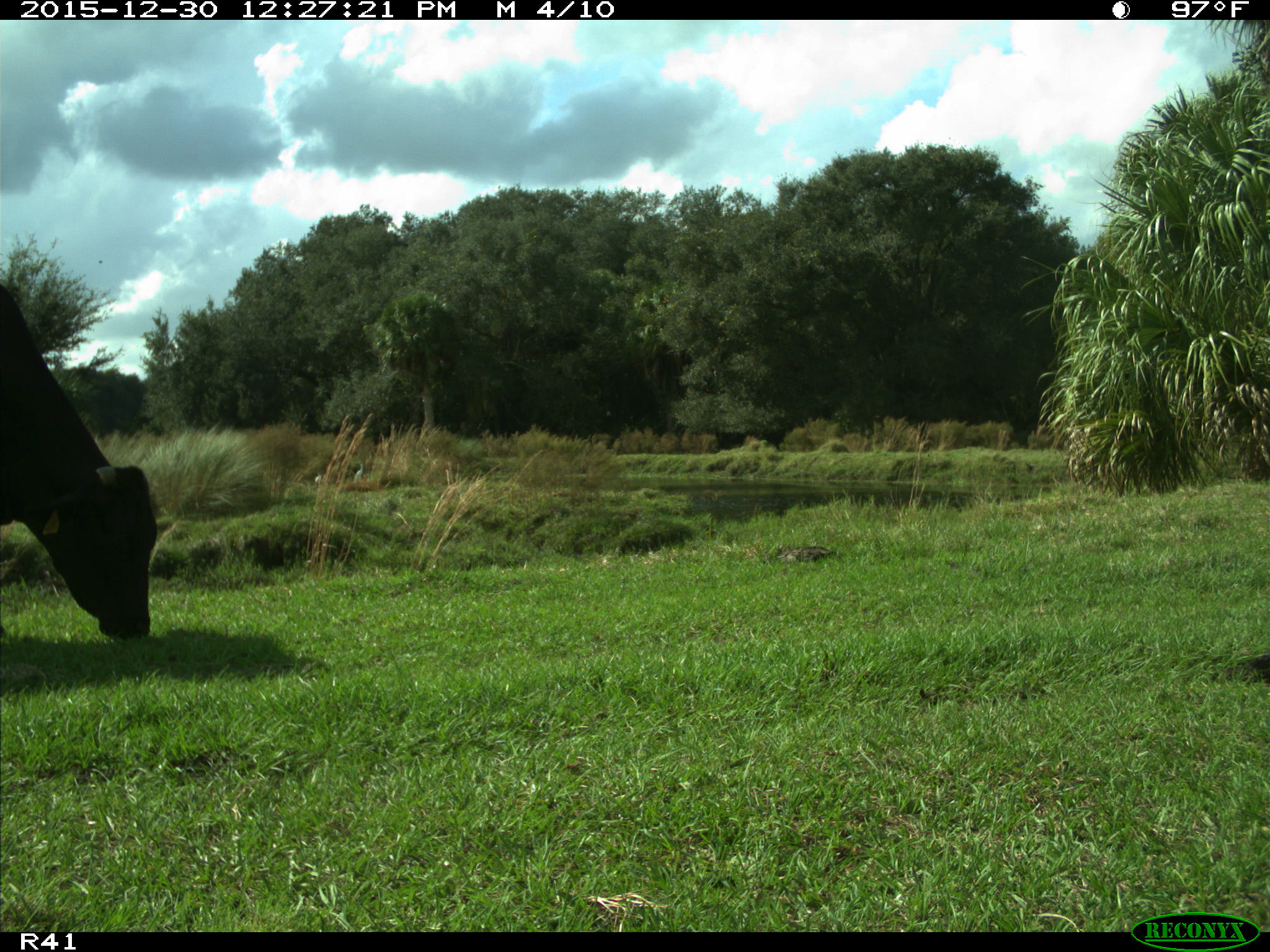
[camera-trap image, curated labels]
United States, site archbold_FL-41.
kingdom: Animalia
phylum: Chordata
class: Mammalia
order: Artiodactyla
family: Bovidae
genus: Bos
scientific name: Bos taurus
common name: domestic cow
Bos taurus (domestic cow).